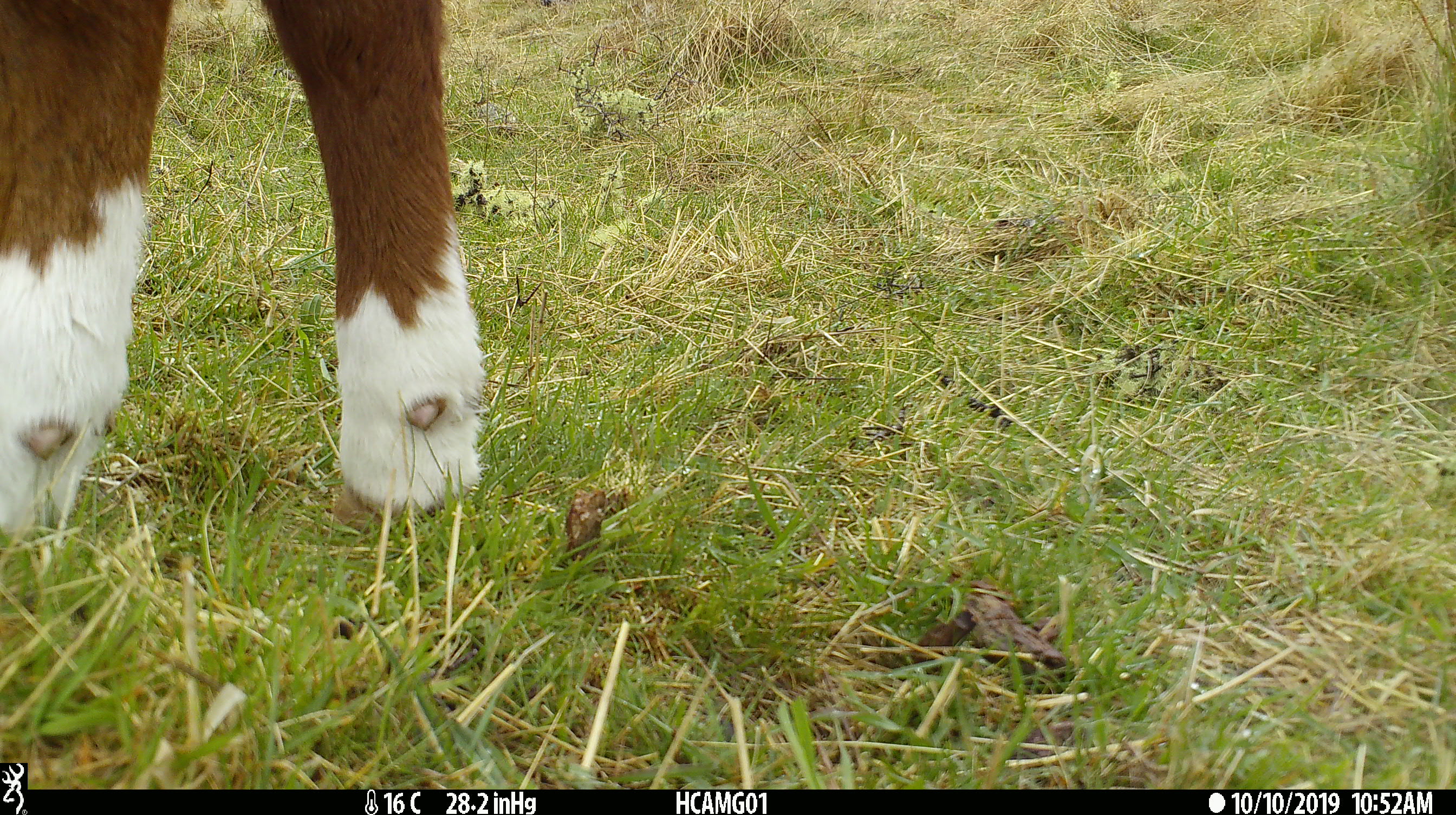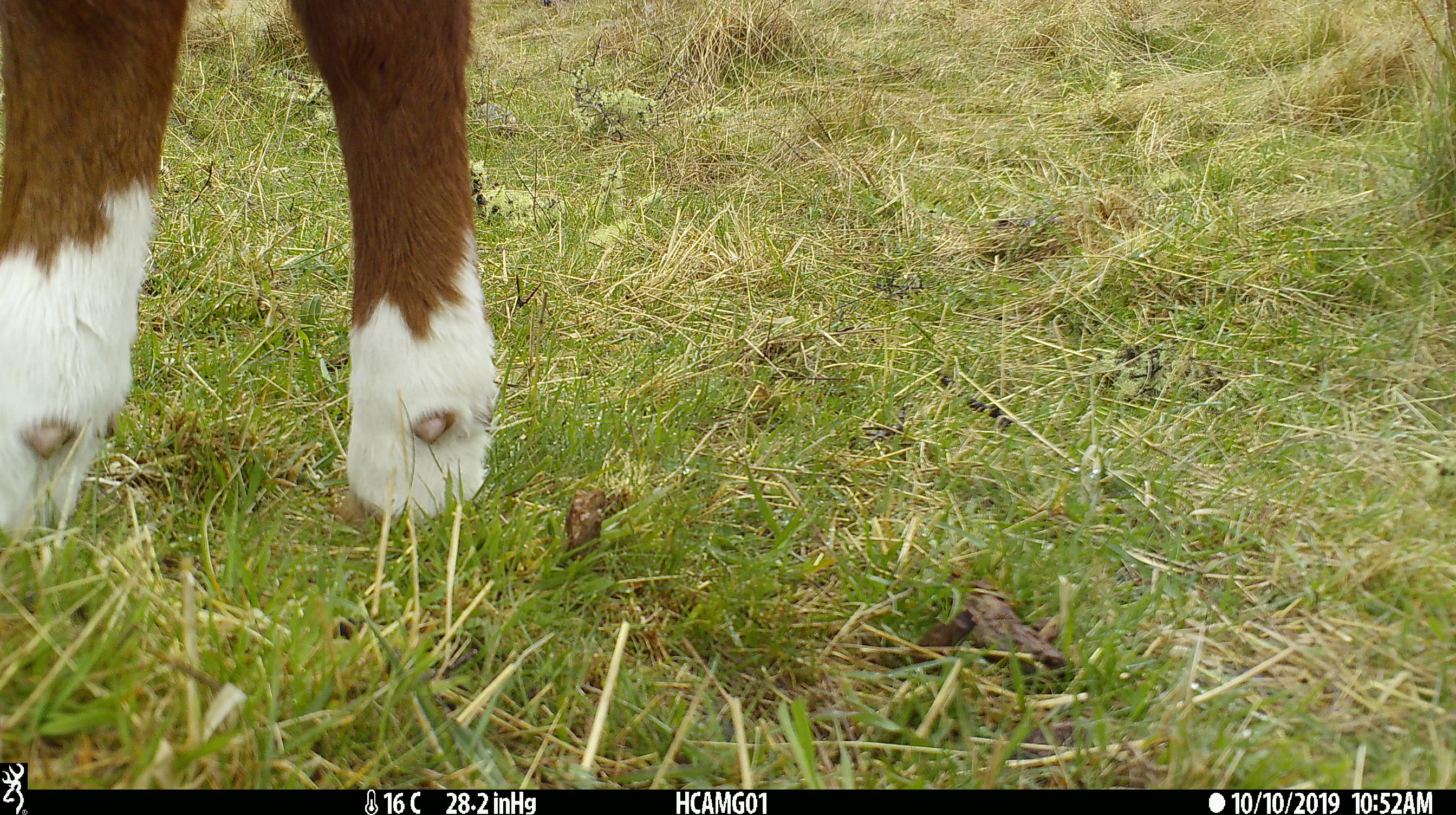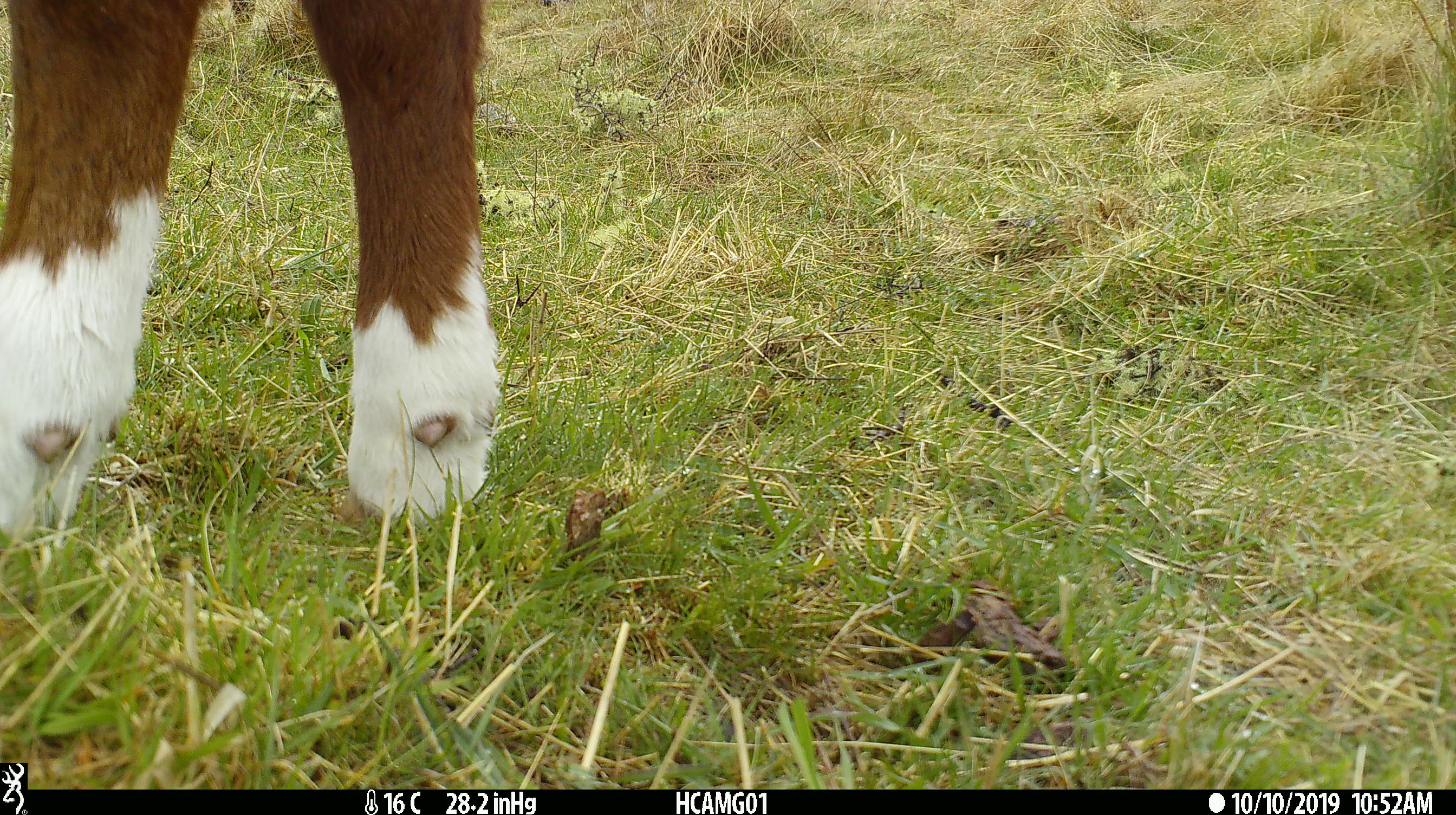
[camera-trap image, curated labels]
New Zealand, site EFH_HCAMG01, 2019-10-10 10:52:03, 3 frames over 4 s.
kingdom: Animalia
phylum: Chordata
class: Mammalia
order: Artiodactyla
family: Bovidae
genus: Bos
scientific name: Bos taurus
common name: domestic cow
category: cow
Cow (domestic cow) (Bos taurus).